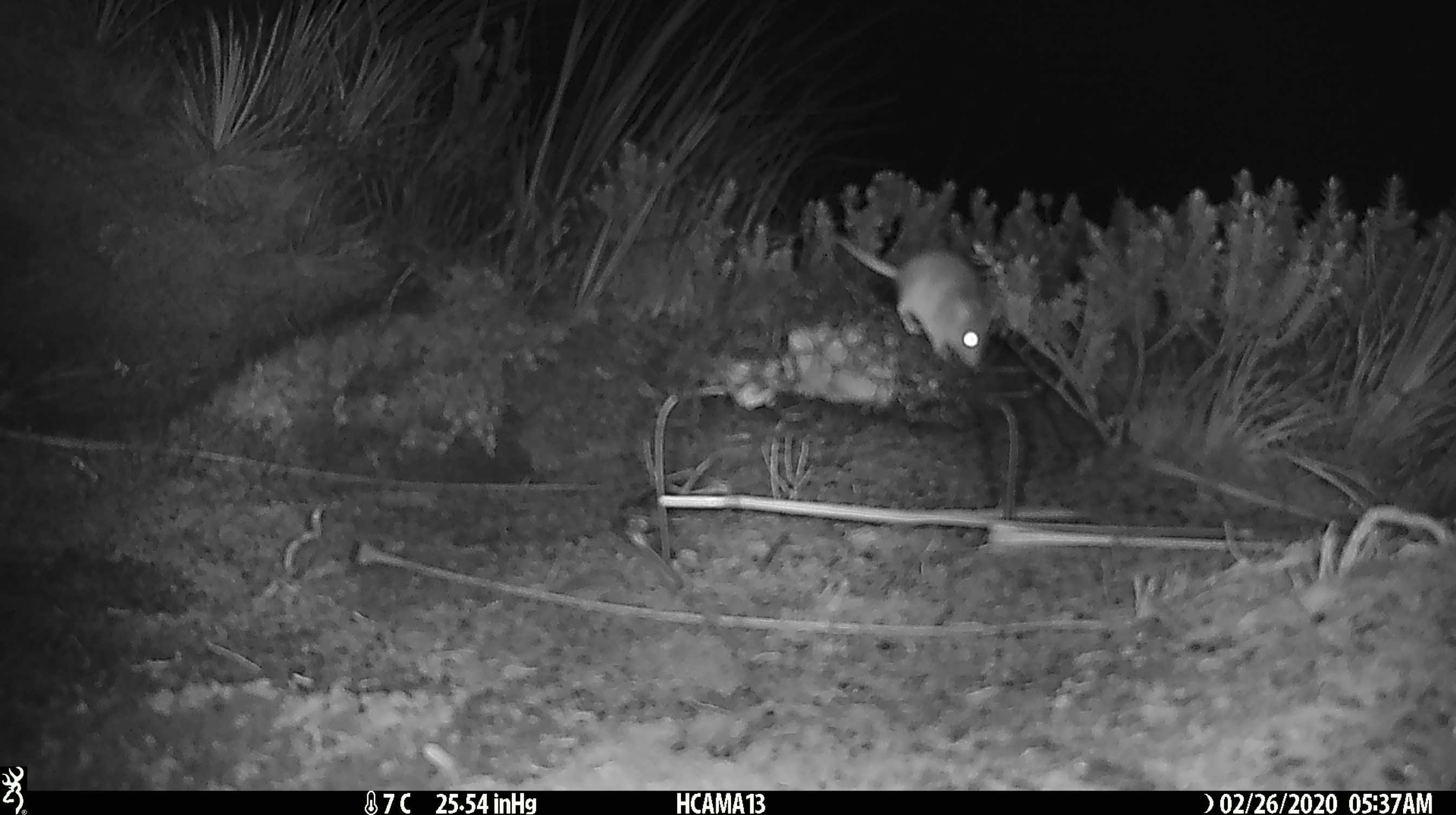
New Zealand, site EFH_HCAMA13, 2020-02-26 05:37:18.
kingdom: Animalia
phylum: Chordata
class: Mammalia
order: Rodentia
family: Muridae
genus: Mus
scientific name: Mus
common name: mouse